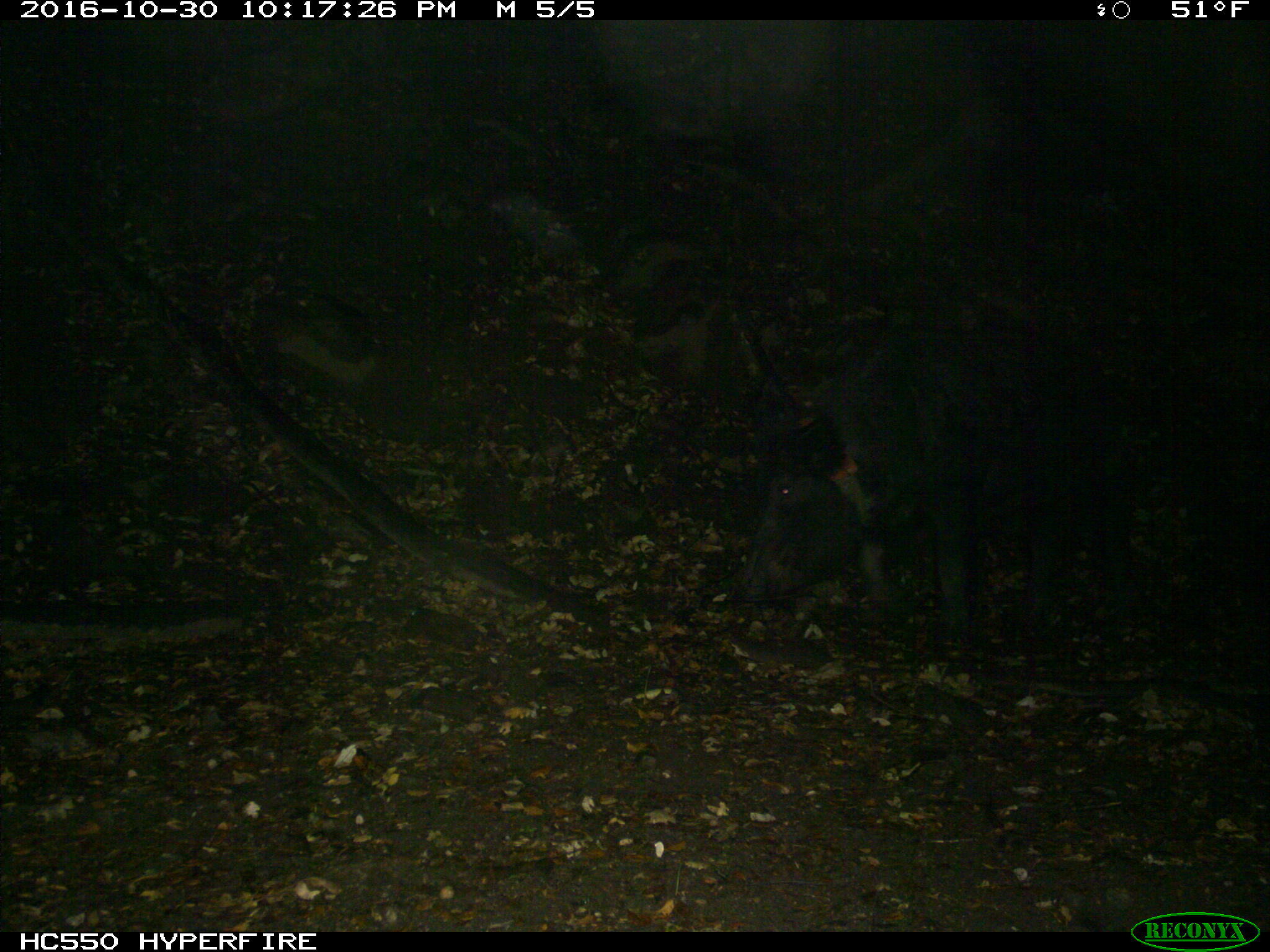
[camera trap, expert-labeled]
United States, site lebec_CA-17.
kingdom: Animalia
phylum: Chordata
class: Mammalia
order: Artiodactyla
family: Suidae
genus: Sus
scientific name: Sus scrofa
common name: wild boar